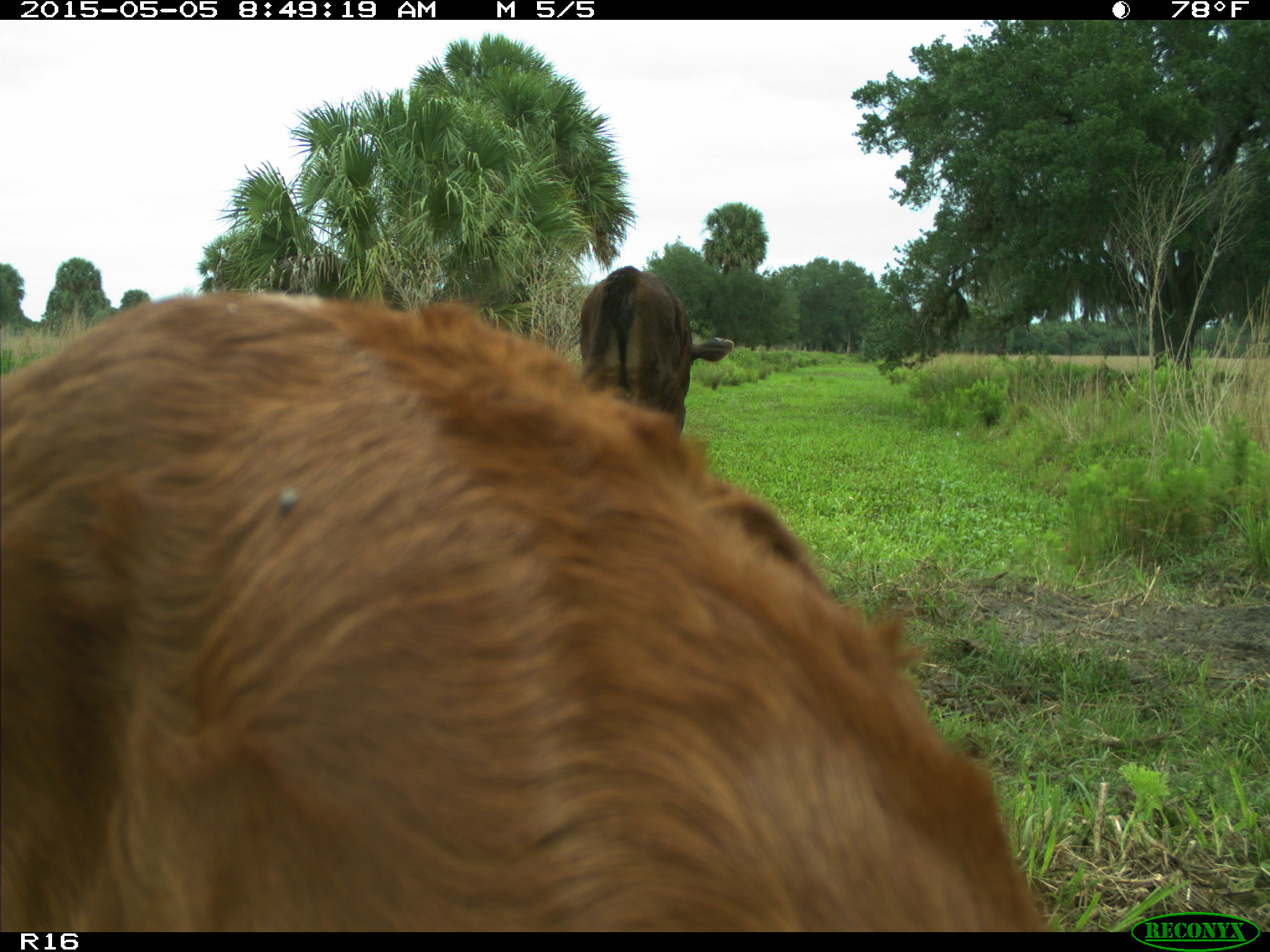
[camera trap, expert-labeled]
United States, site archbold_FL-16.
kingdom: Animalia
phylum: Chordata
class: Mammalia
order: Artiodactyla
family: Bovidae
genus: Bos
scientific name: Bos taurus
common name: domestic cow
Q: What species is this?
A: Bos taurus (domestic cow).